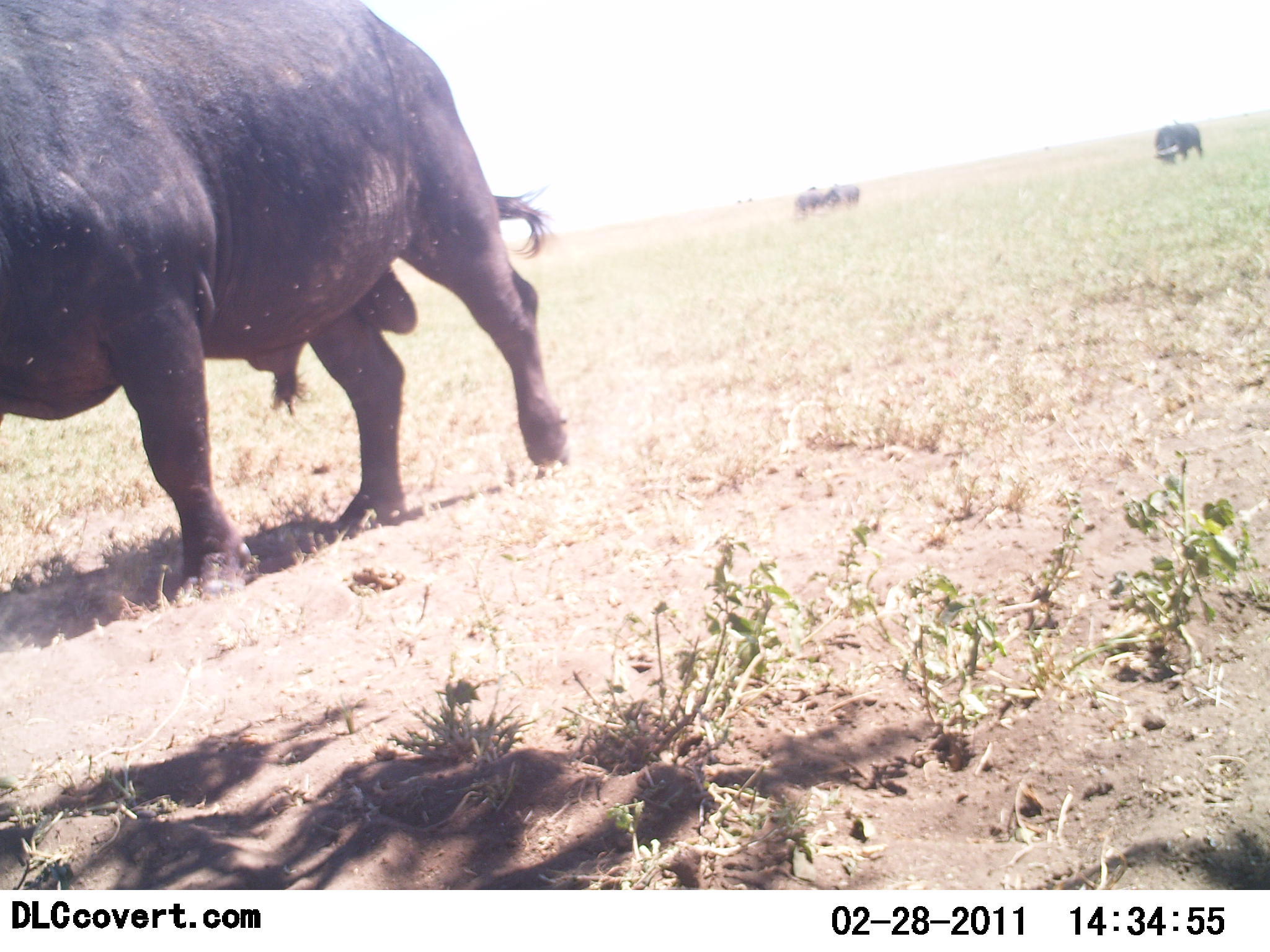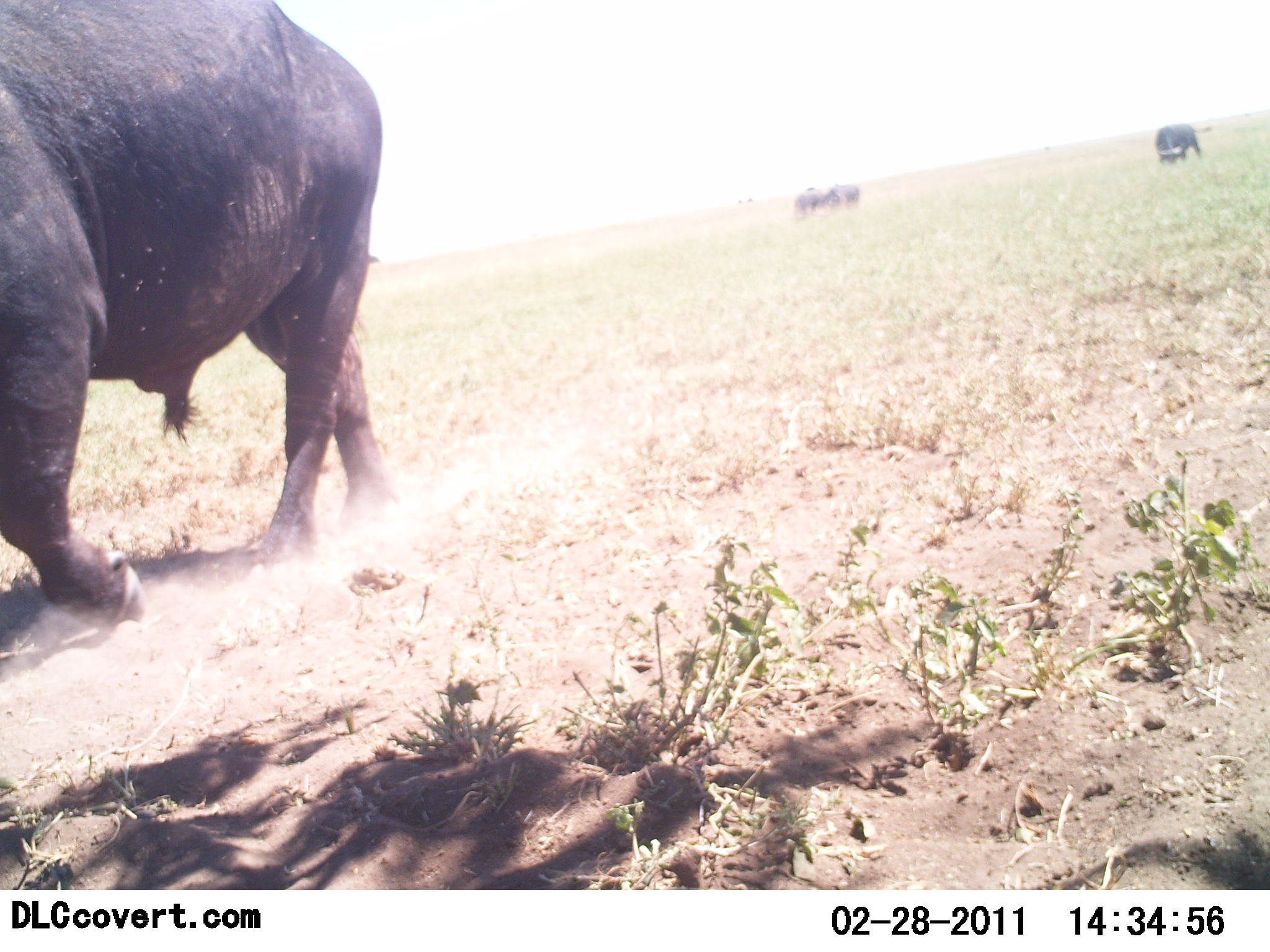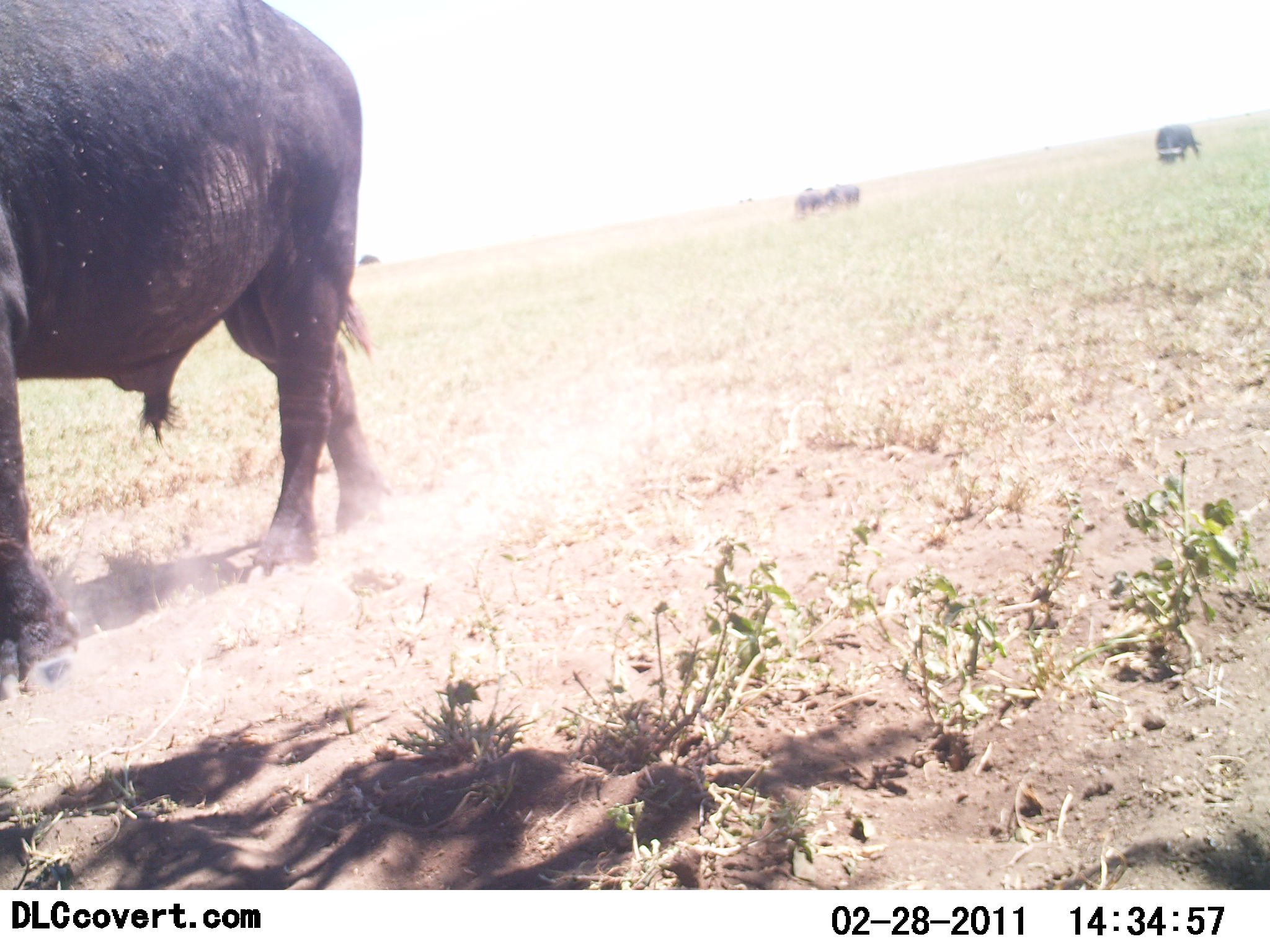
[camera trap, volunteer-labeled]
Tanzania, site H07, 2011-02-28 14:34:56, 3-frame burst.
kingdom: Animalia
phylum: Chordata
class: Mammalia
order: Artiodactyla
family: Bovidae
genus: Syncerus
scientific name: Syncerus caffer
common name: cape buffalo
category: buffalo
Buffalo (cape buffalo) (Syncerus caffer), count 4. Behavior (volunteer vote fractions): standing 42%, resting 0%, moving 92%, interacting 0%. Young present (vote fraction): 0%. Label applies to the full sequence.